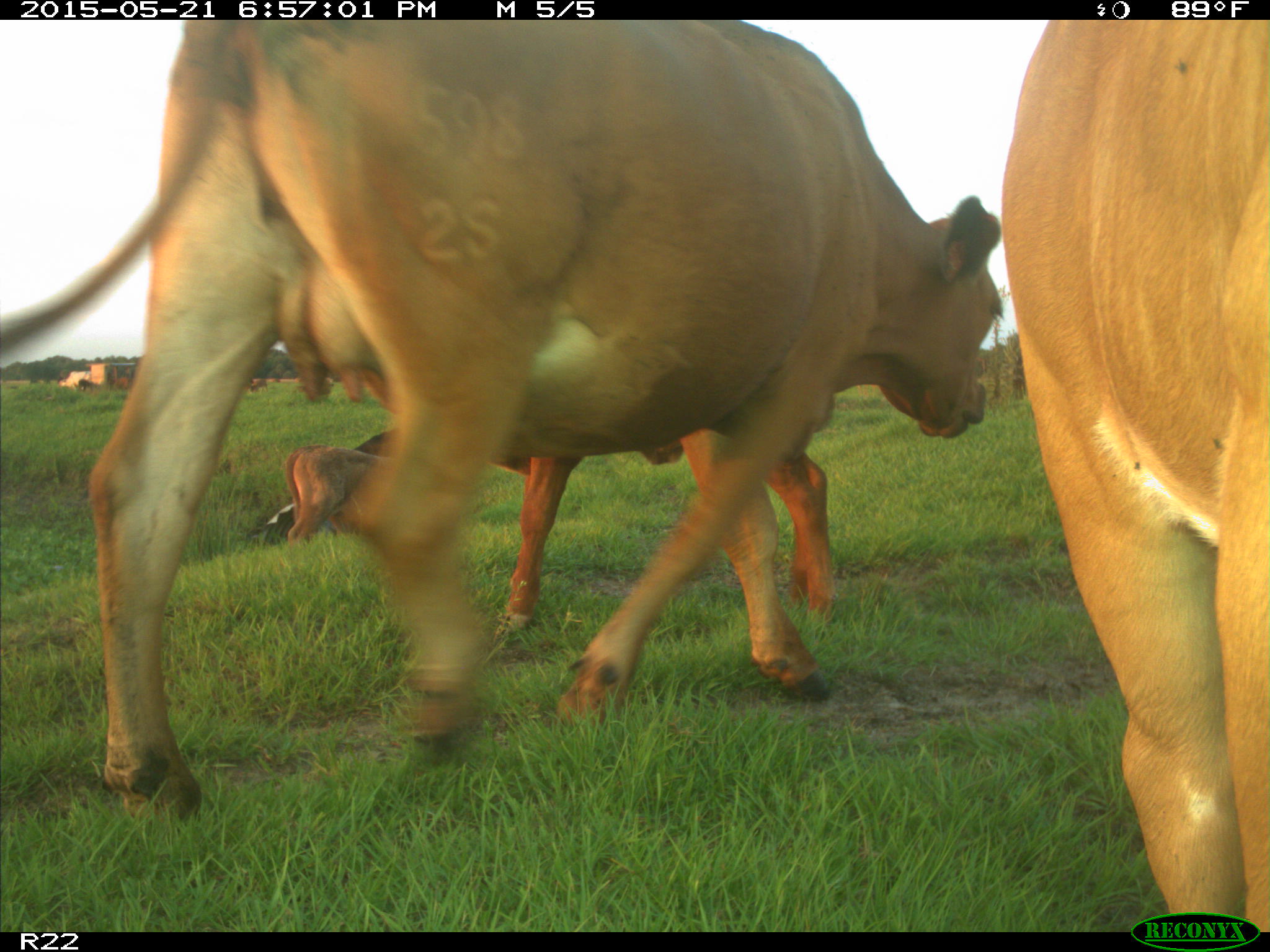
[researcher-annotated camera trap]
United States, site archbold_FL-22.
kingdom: Animalia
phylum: Chordata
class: Mammalia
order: Artiodactyla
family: Bovidae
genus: Bos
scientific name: Bos taurus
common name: domestic cow